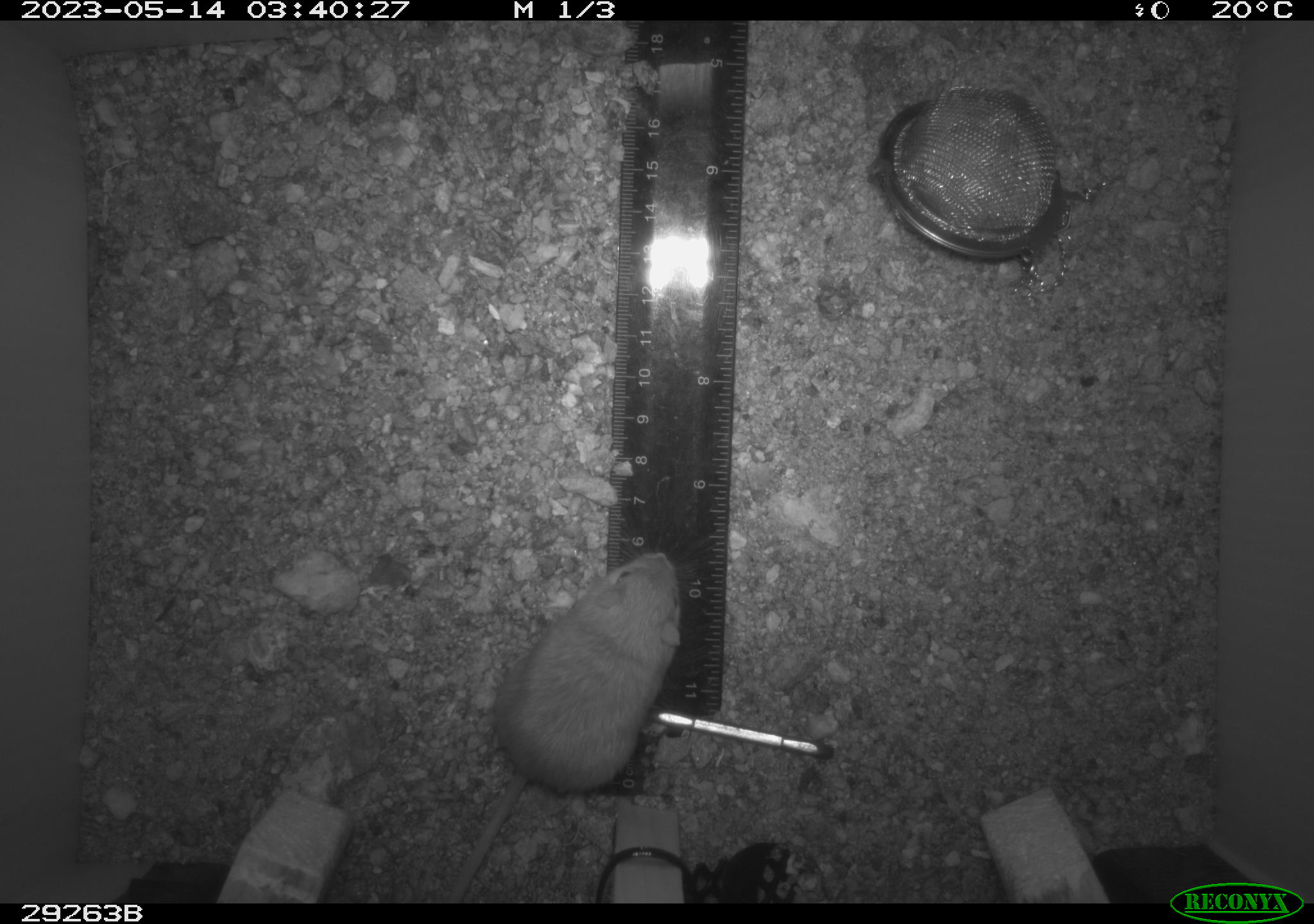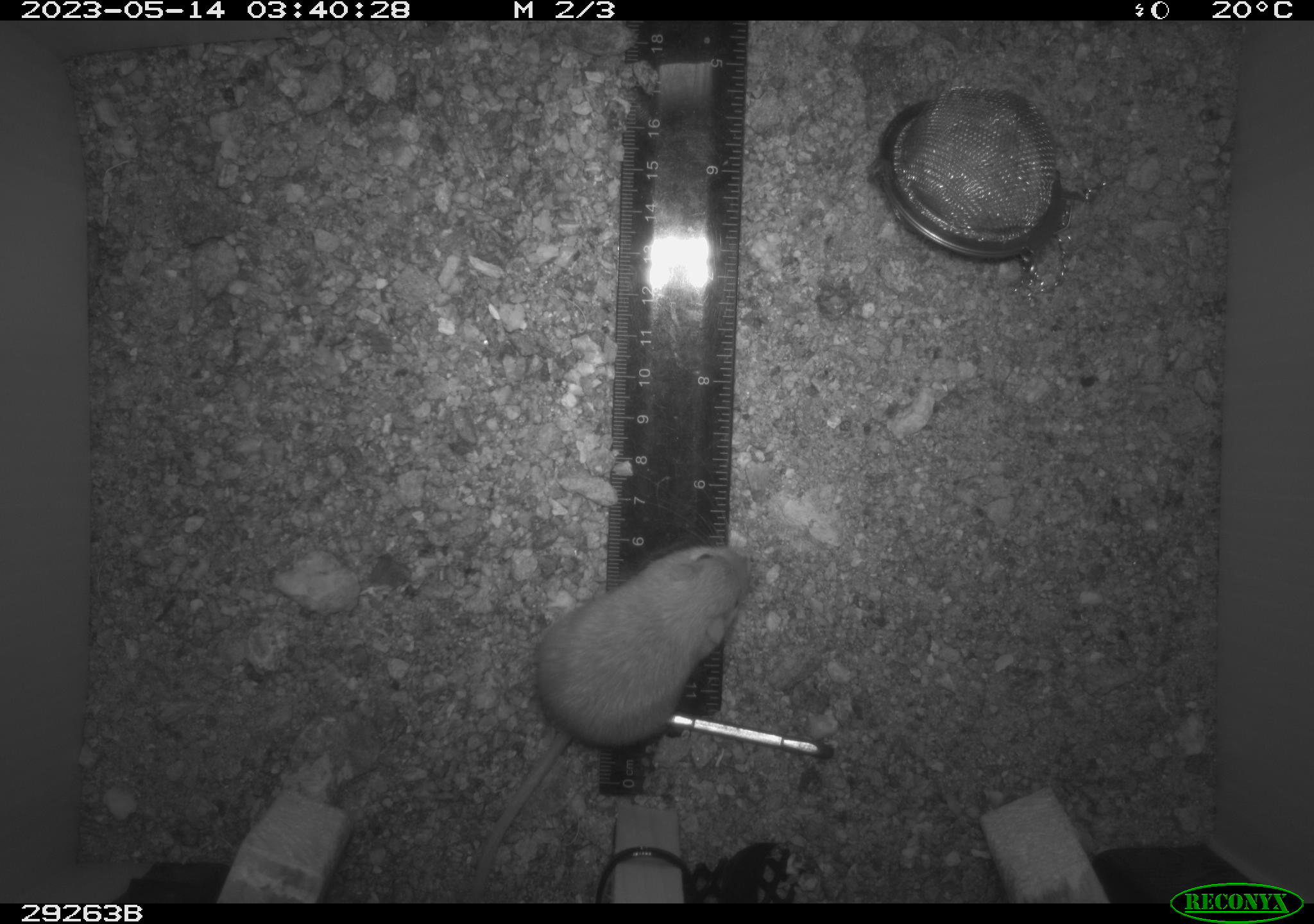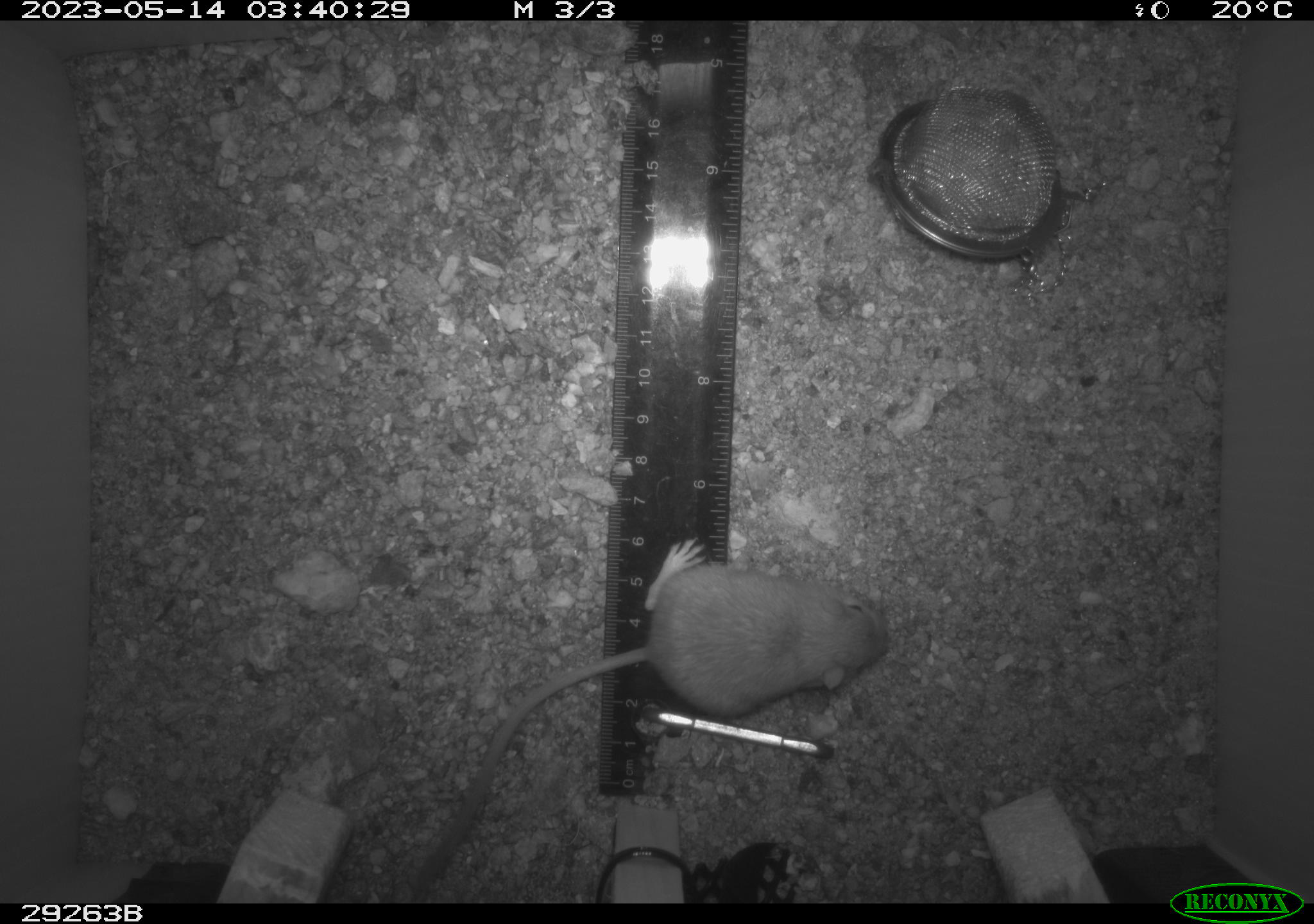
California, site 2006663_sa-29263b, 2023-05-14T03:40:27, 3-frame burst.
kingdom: Animalia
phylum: Chordata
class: Mammalia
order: Rodentia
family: Heteromyidae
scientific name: Heteromyidae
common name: kangaroo rats and pocket mice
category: heteromyidae family